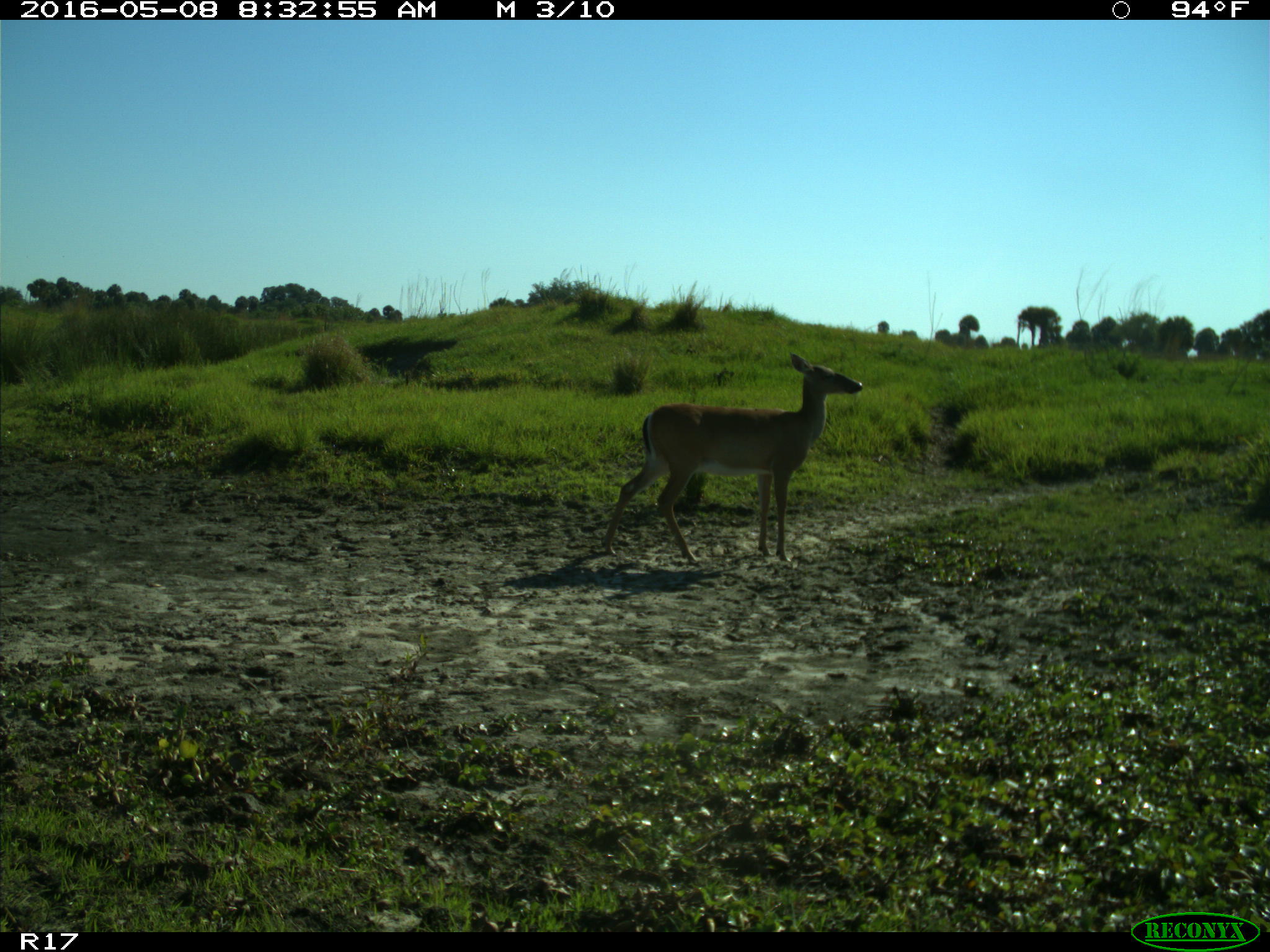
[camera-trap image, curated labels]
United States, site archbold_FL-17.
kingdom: Animalia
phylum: Chordata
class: Mammalia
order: Artiodactyla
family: Cervidae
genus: Odocoileus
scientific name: Odocoileus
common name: deer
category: unidentified deer